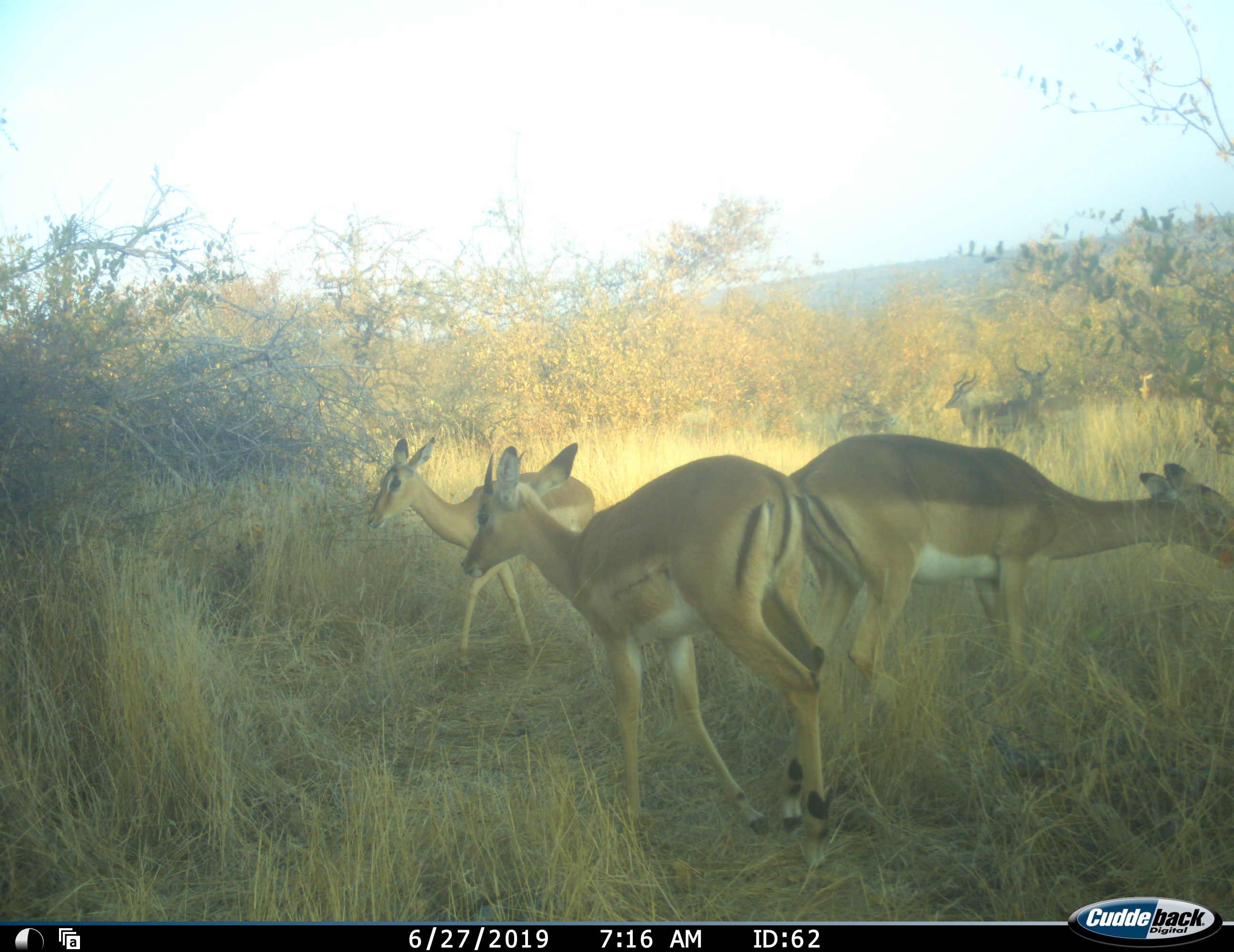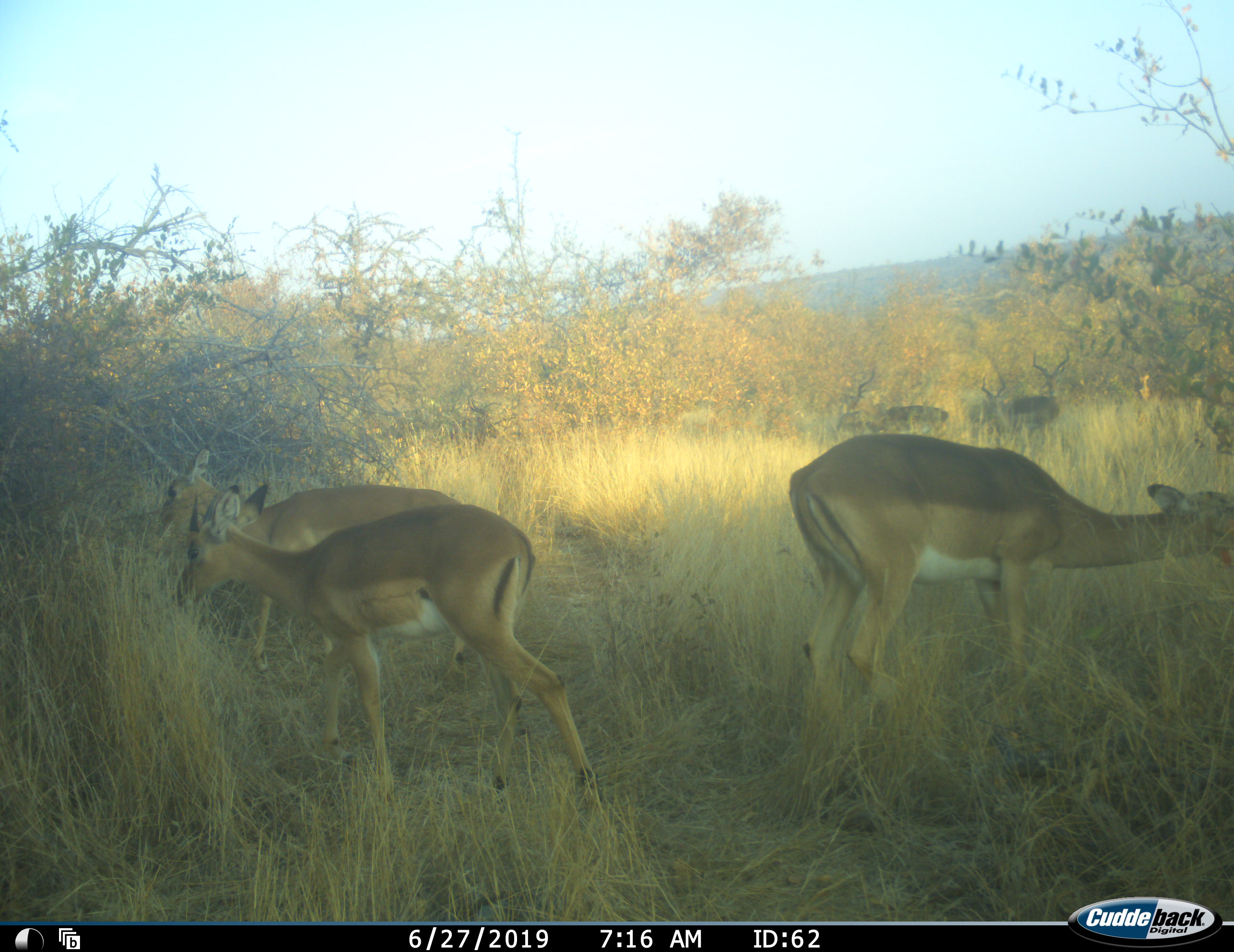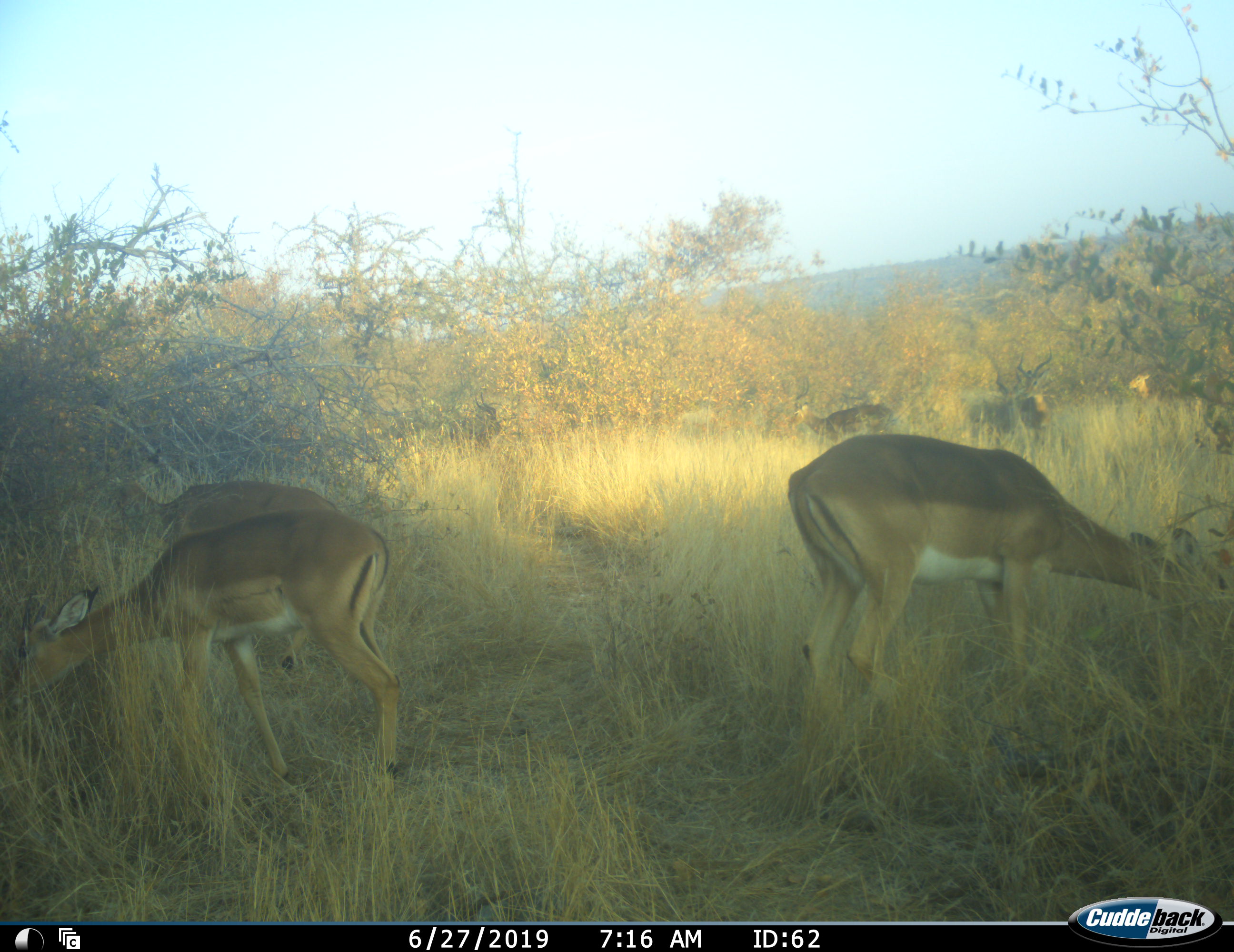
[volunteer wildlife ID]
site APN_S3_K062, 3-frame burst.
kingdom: Animalia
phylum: Chordata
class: Mammalia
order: Artiodactyla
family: Bovidae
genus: Aepyceros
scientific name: Aepyceros melampus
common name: impala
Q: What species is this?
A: Impala (Aepyceros melampus).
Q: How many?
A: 7.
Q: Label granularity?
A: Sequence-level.